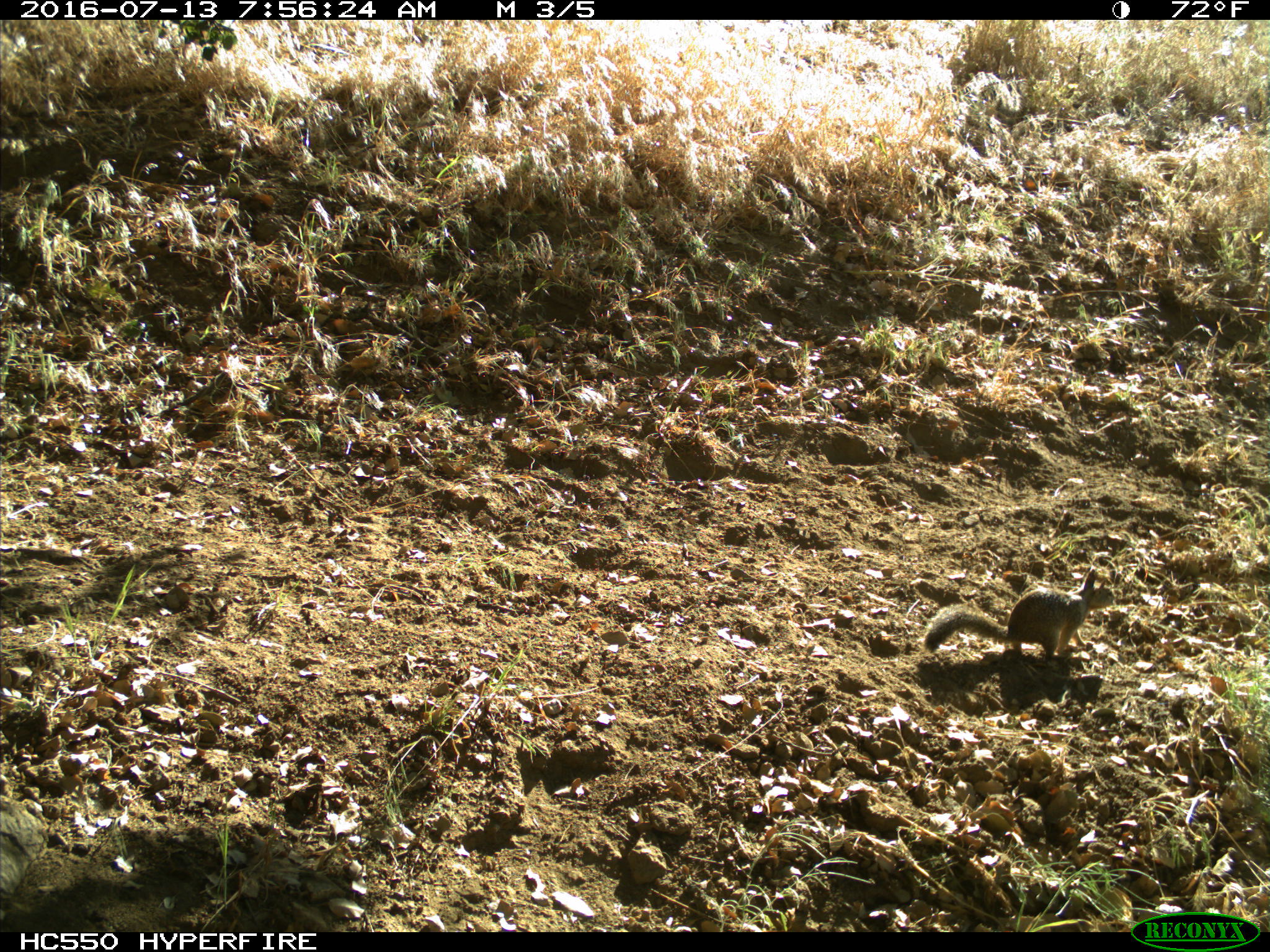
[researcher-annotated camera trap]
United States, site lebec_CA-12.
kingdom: Animalia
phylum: Chordata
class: Mammalia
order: Rodentia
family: Sciuridae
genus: Otospermophilus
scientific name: Otospermophilus beecheyi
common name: california ground squirrel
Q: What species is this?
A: Otospermophilus beecheyi (california ground squirrel).